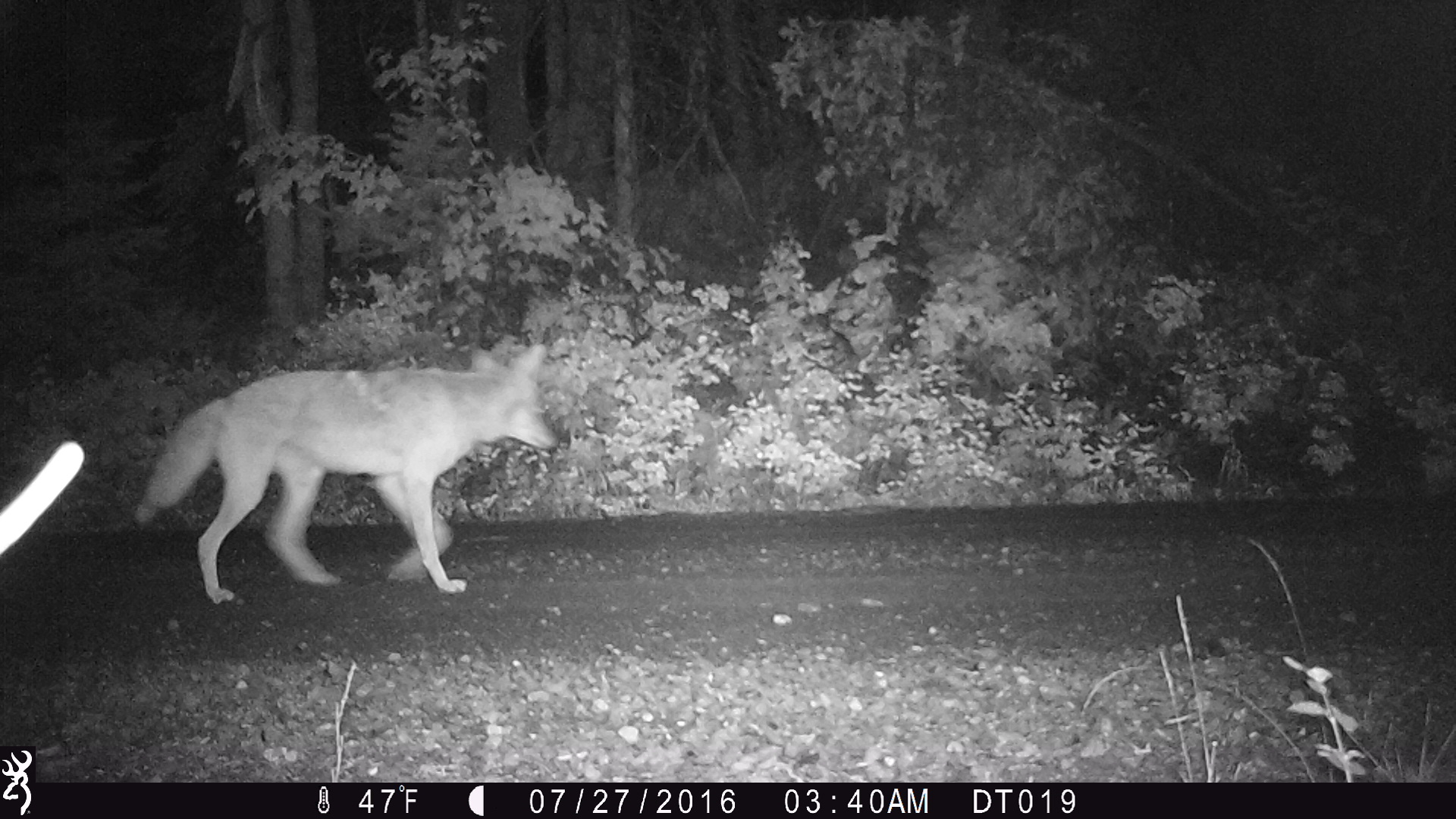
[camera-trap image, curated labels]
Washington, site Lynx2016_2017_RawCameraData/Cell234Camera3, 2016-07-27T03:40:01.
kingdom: Animalia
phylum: Chordata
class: Mammalia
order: Carnivora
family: Canidae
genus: Canis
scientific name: Canis latrans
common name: coyote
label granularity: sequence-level